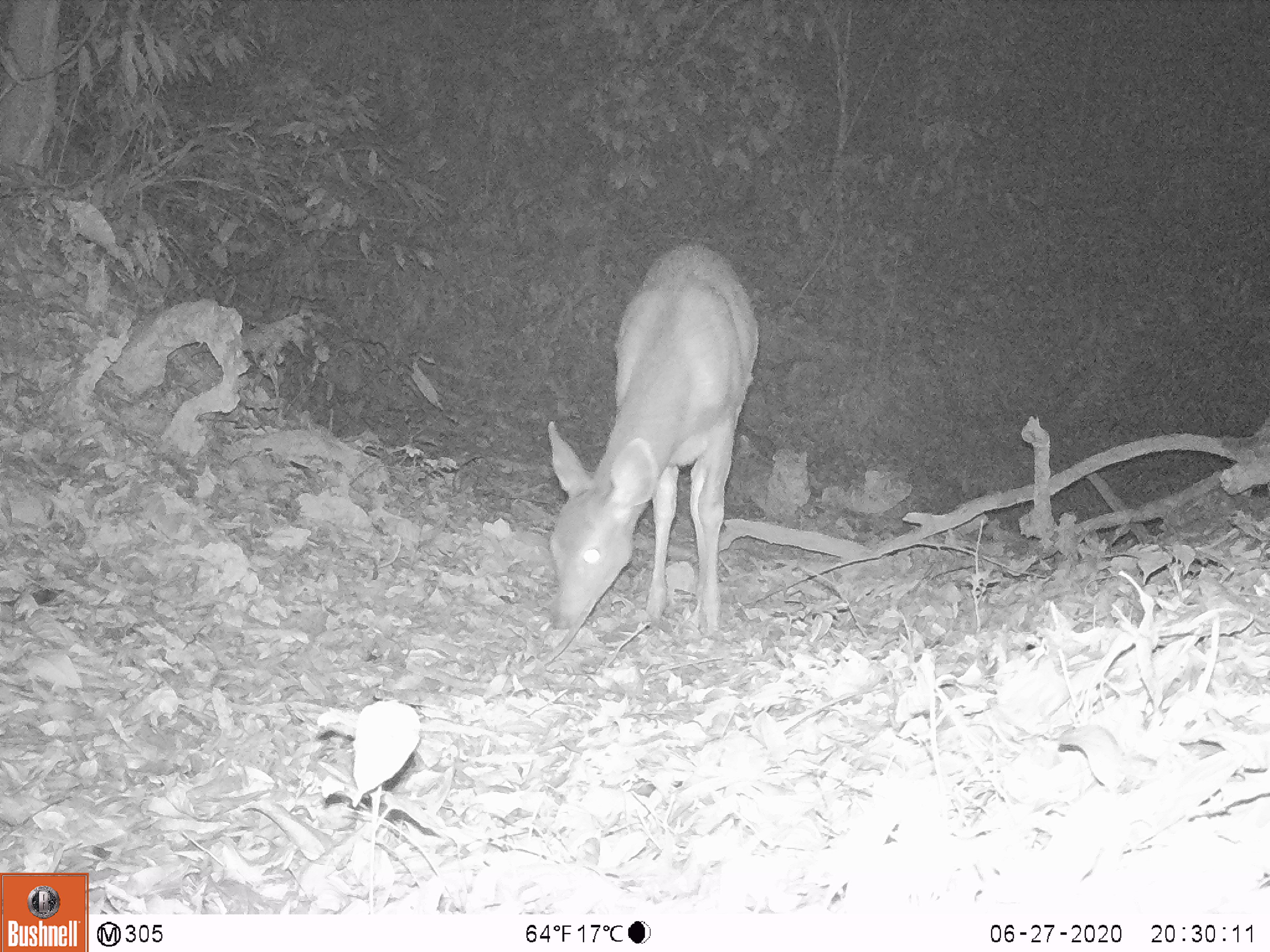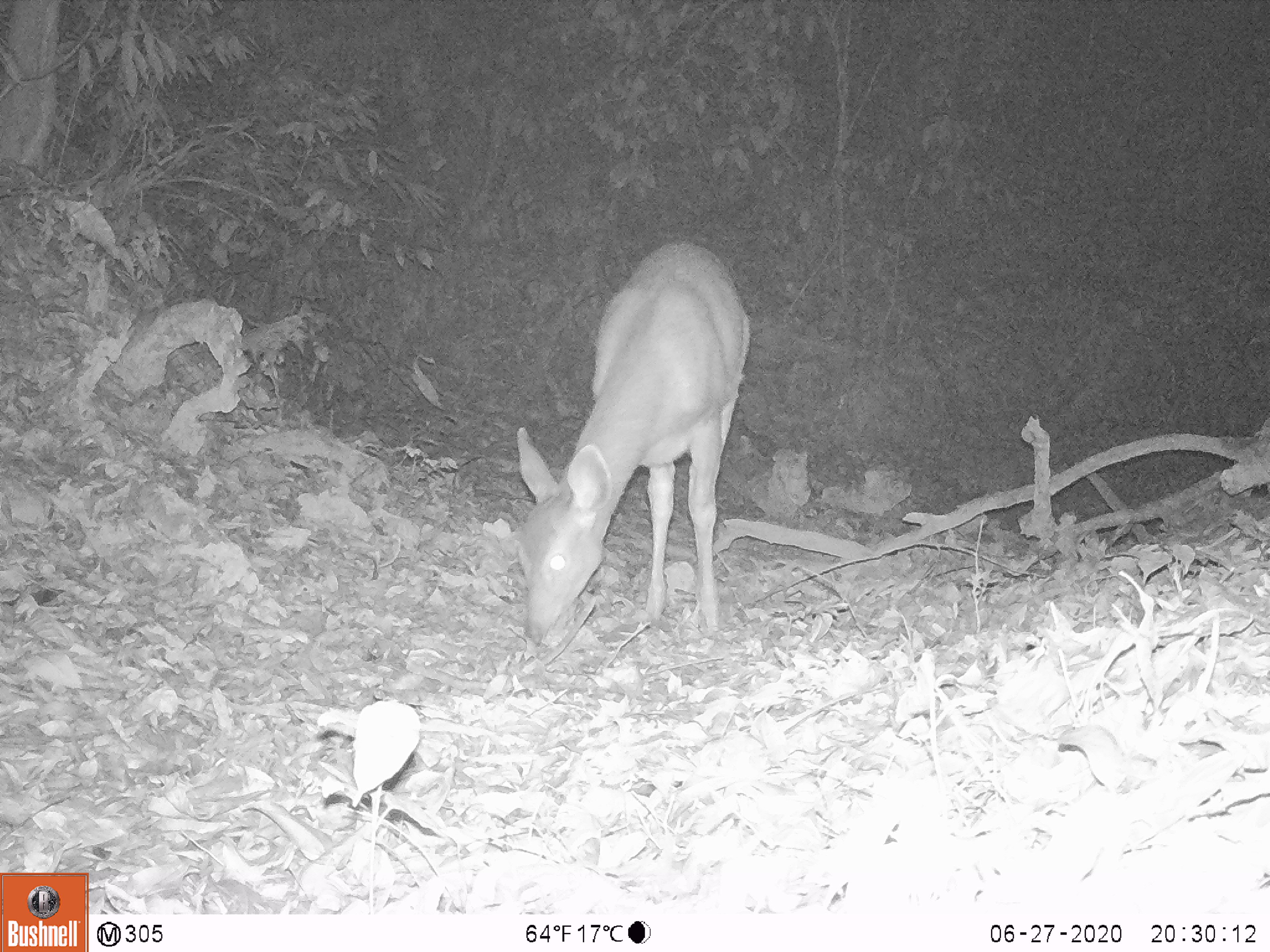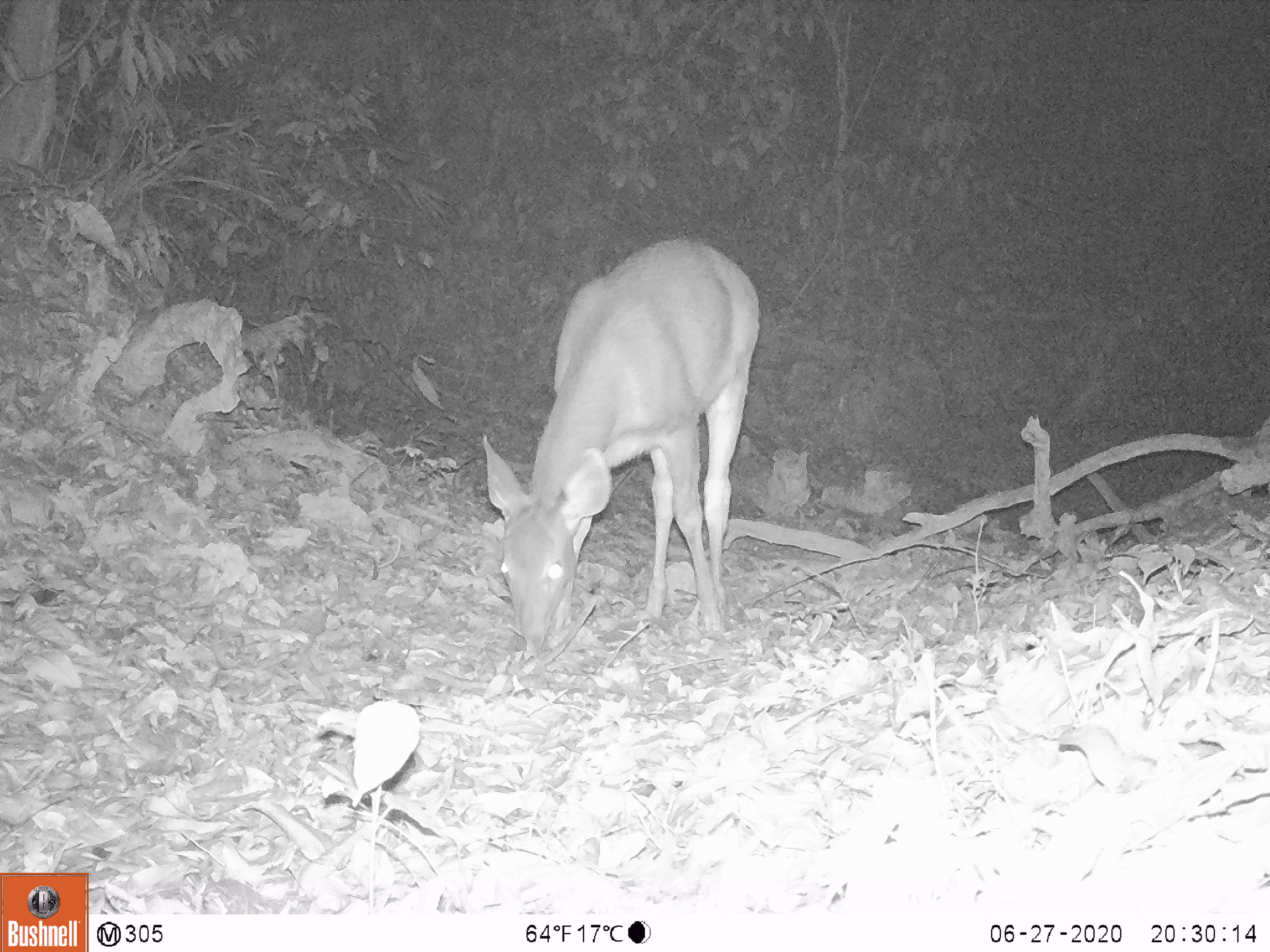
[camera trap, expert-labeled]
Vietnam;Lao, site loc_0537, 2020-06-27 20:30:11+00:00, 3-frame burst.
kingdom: Animalia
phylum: Chordata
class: Mammalia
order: Artiodactyla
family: Cervidae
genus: Rusa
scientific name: Rusa unicolor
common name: sambar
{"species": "sambar (Rusa unicolor)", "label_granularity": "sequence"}